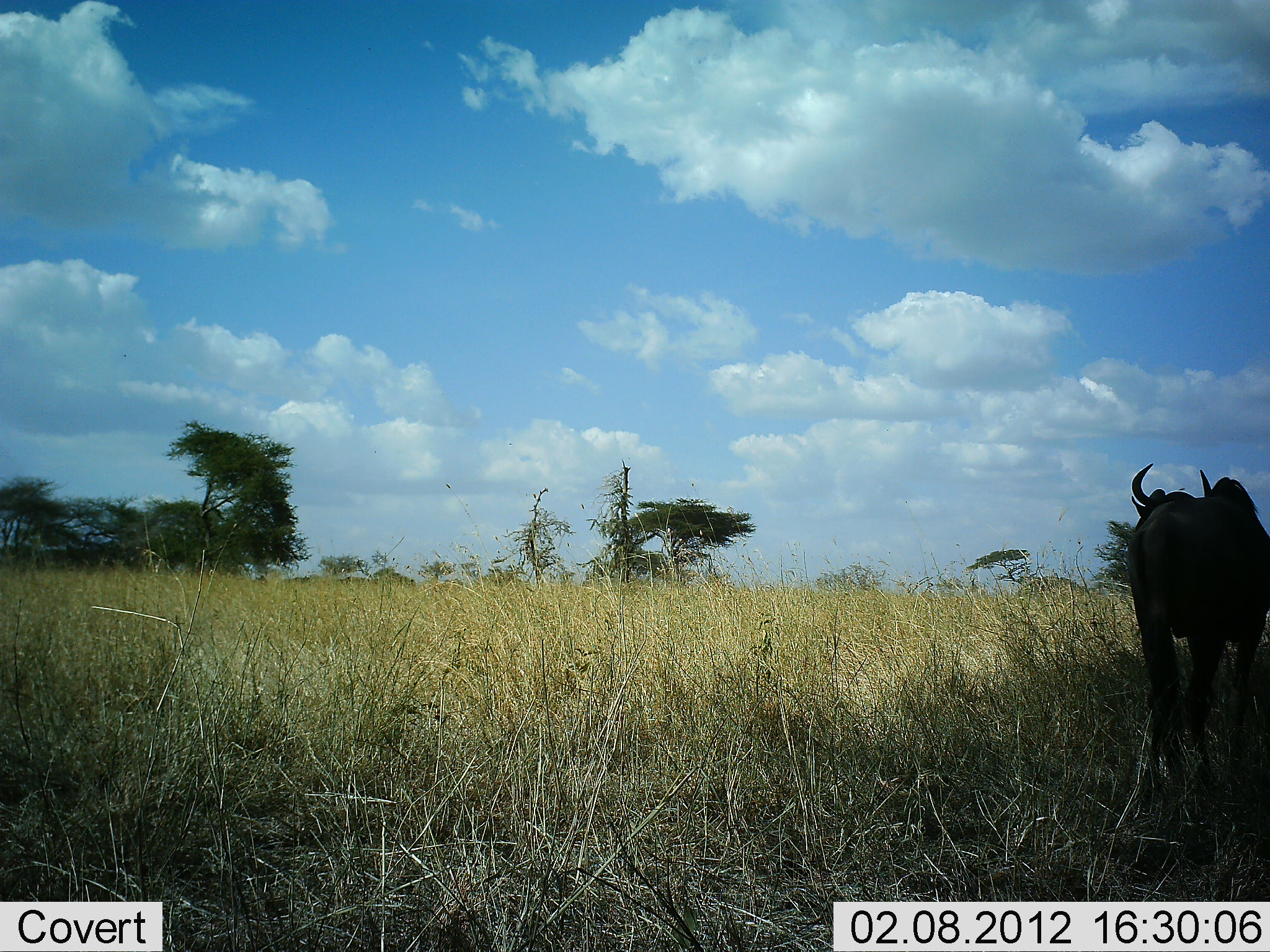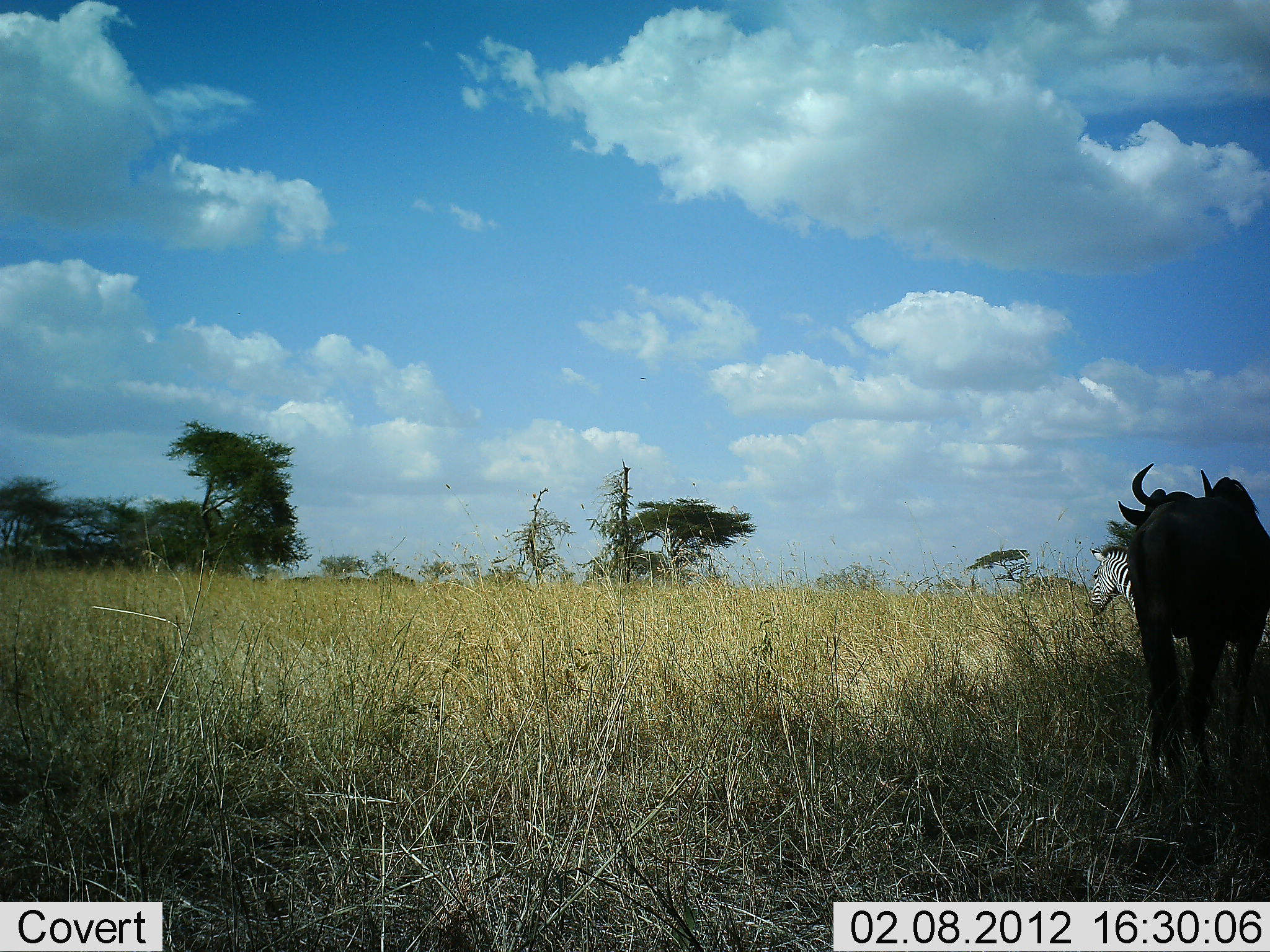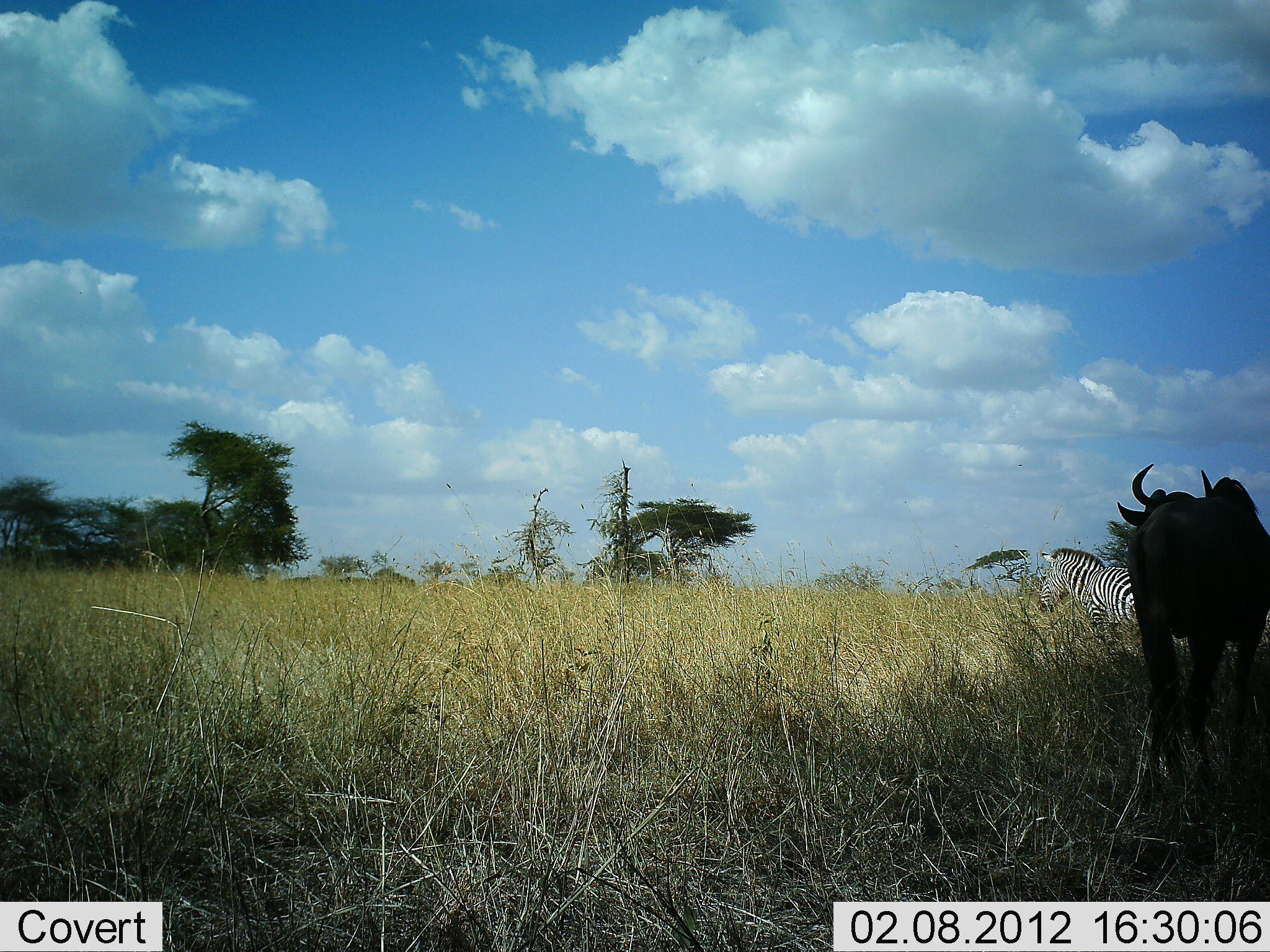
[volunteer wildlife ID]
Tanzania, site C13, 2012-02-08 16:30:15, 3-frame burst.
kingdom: Animalia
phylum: Chordata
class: Mammalia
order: Artiodactyla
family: Bovidae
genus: Connochaetes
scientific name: Connochaetes taurinus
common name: blue wildebeest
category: wildebeest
Wildebeest (blue wildebeest) (Connochaetes taurinus), count 1. Behavior (volunteer vote fractions): standing 96%, resting 4%, moving 0%, interacting 0%. Young present (vote fraction): 0%. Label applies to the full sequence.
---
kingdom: Animalia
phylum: Chordata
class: Mammalia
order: Perissodactyla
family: Equidae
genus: Equus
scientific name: Equus quagga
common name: plains zebra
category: zebra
Zebra (plains zebra) (Equus quagga), count 1. Behavior (volunteer vote fractions): standing 8%, resting 0%, moving 92%, interacting 0%. Young present (vote fraction): 0%. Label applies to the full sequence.